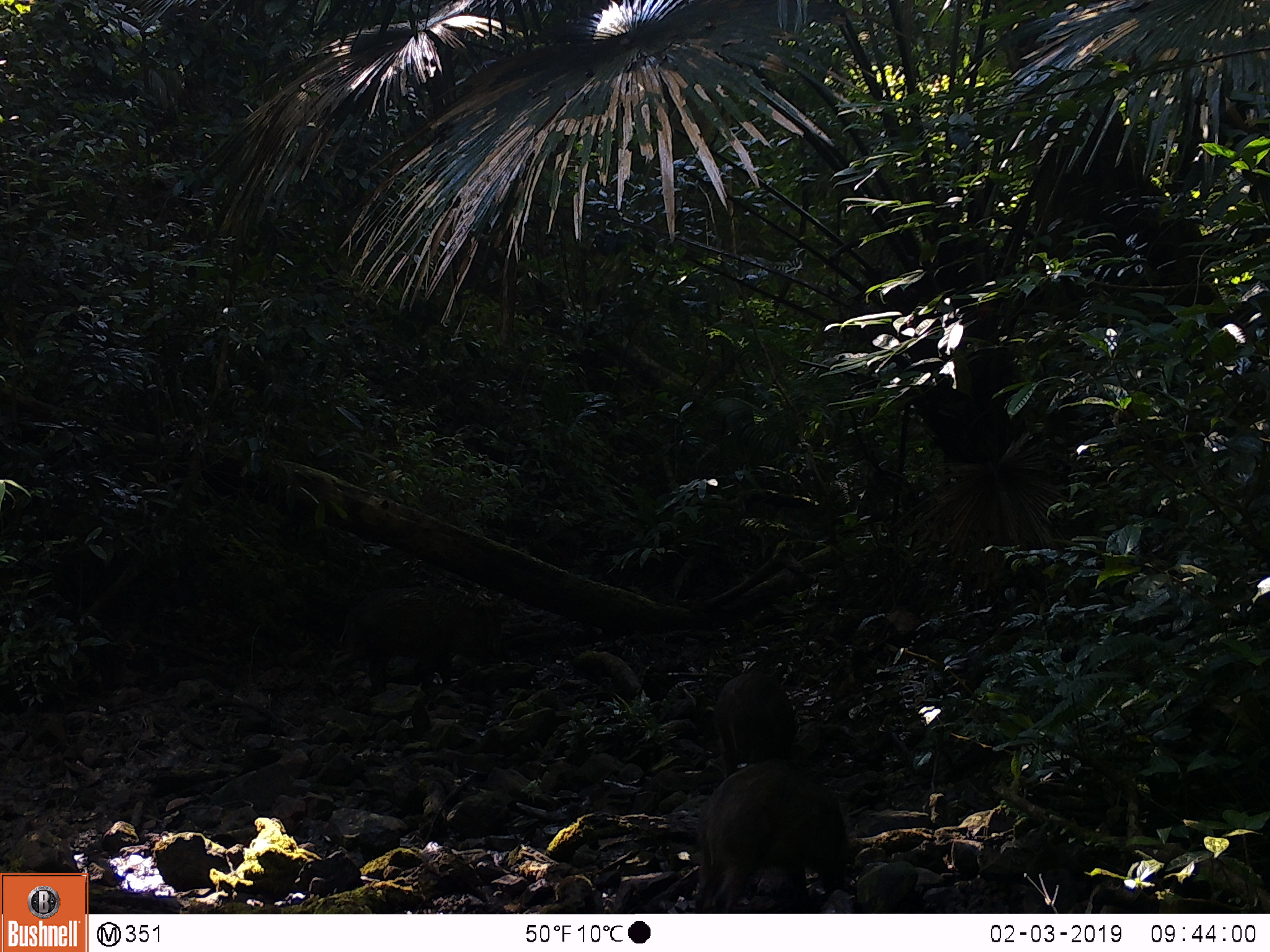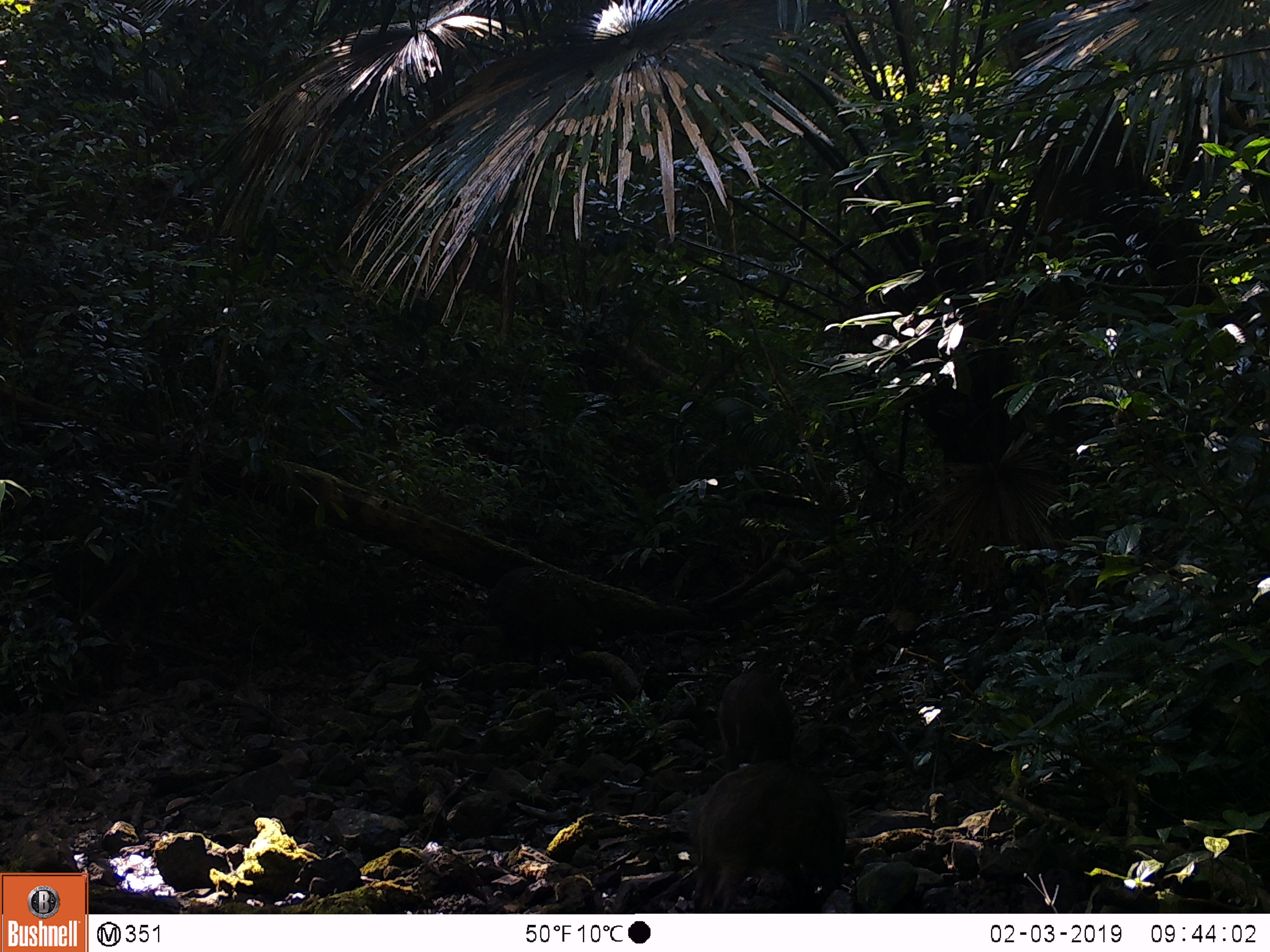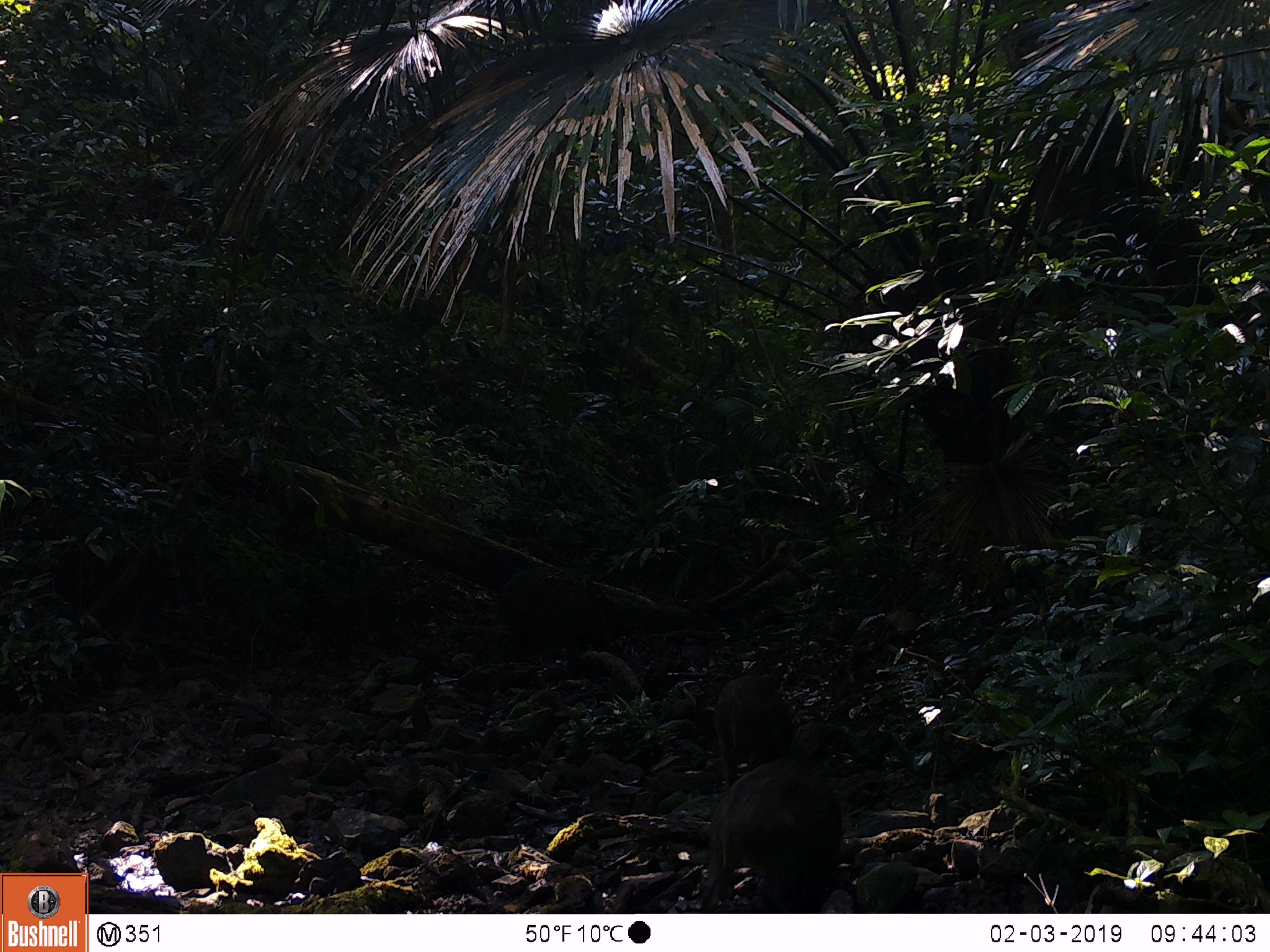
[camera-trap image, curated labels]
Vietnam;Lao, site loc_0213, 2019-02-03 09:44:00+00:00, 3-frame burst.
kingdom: Animalia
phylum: Chordata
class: Mammalia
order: Artiodactyla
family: Suidae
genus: Sus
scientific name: Sus scrofa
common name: eurasian wild pig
Eurasian wild pig (Sus scrofa). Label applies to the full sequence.